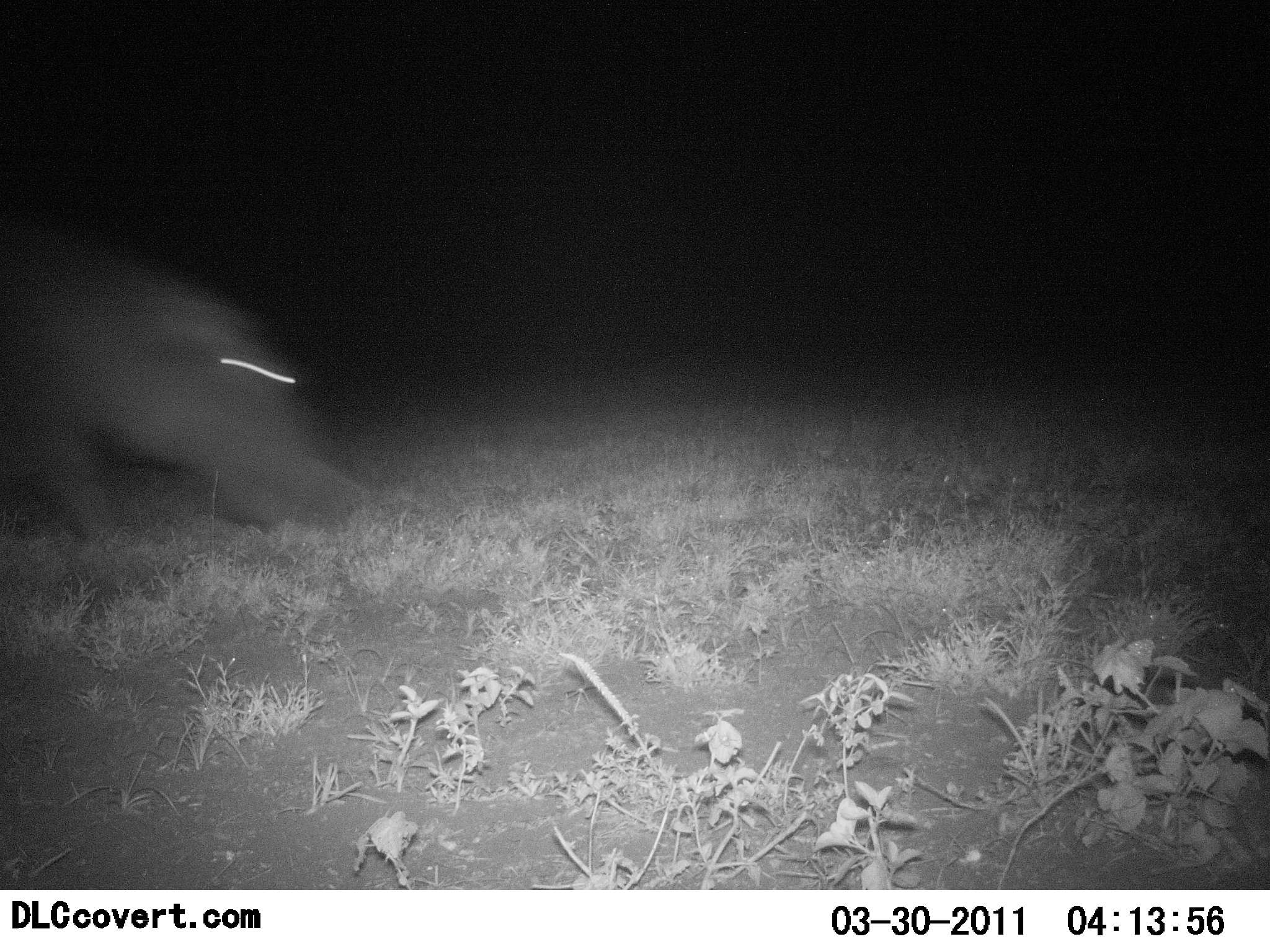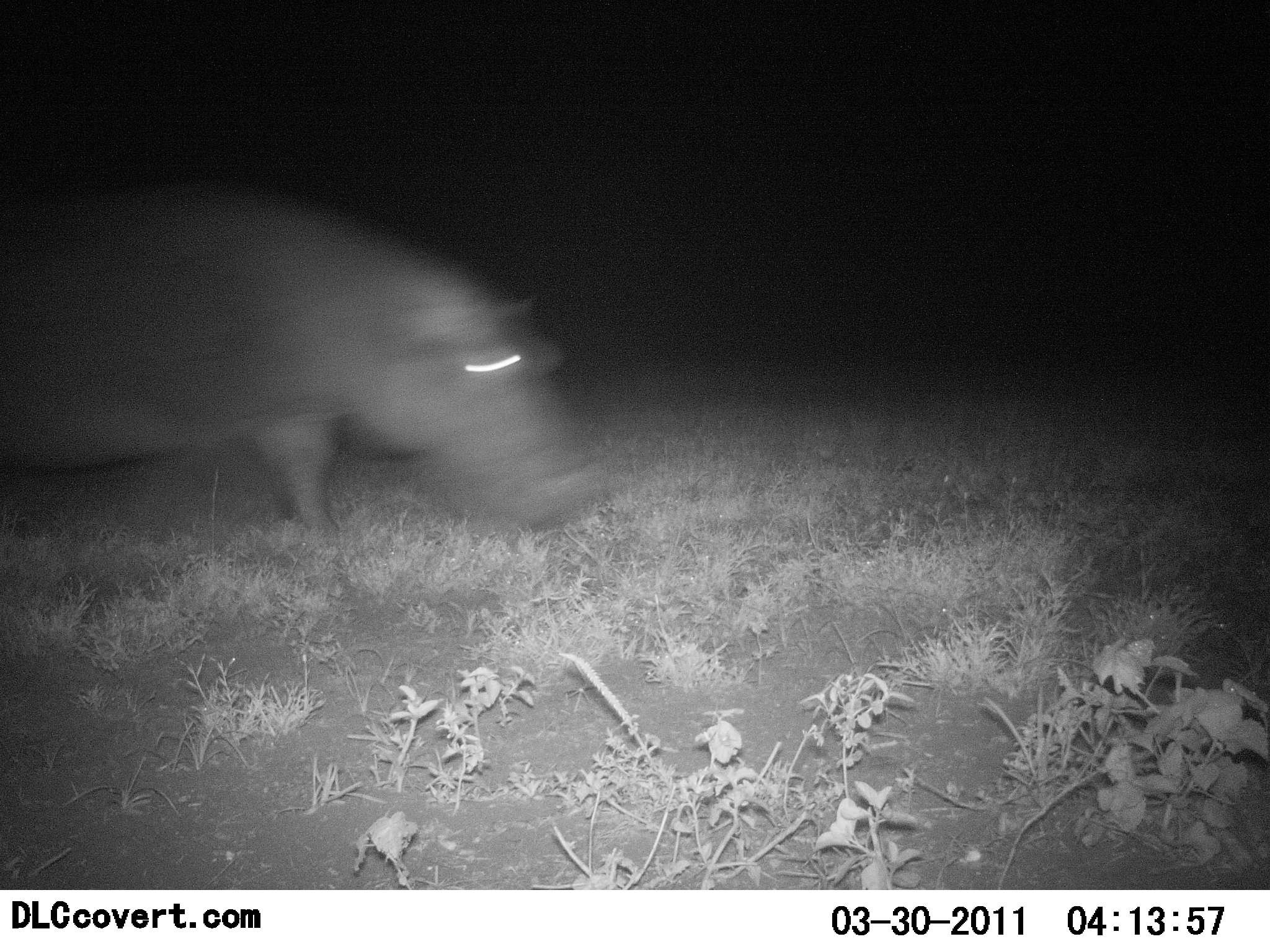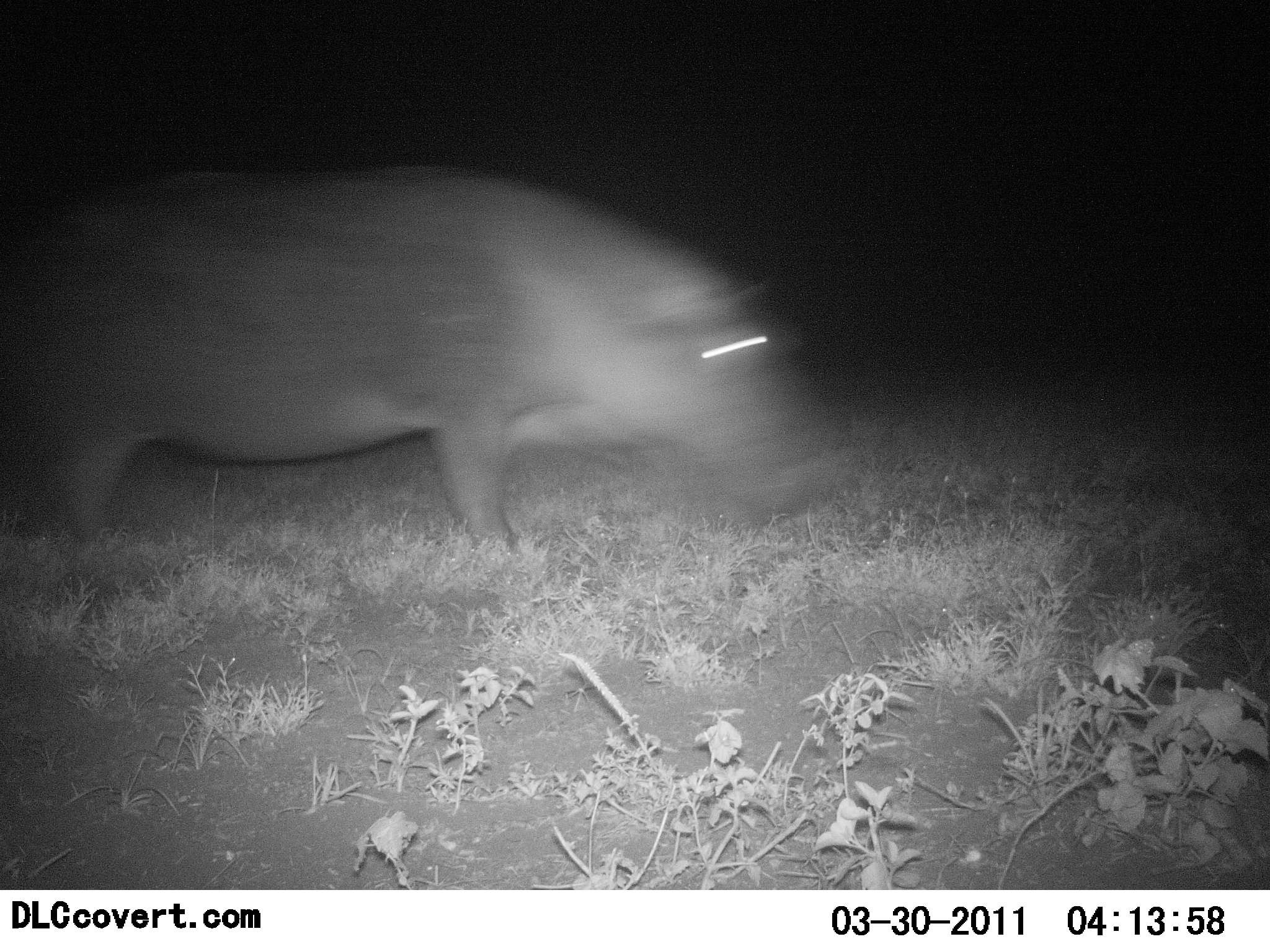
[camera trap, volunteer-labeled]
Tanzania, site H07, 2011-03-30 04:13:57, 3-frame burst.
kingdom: Animalia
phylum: Chordata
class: Mammalia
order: Artiodactyla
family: Hippopotamidae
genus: Hippopotamus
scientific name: Hippopotamus amphibius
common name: hippopotamus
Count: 1.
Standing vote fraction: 18%.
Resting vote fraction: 0%.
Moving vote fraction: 82%.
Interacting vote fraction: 0%.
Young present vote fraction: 0%.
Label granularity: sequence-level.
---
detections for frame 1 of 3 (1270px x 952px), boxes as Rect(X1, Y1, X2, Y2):
animal: Rect(0, 257, 364, 559)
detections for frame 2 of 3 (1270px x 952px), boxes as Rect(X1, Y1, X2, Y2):
animal: Rect(0, 183, 603, 588)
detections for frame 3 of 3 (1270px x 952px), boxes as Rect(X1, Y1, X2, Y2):
animal: Rect(0, 162, 850, 566)